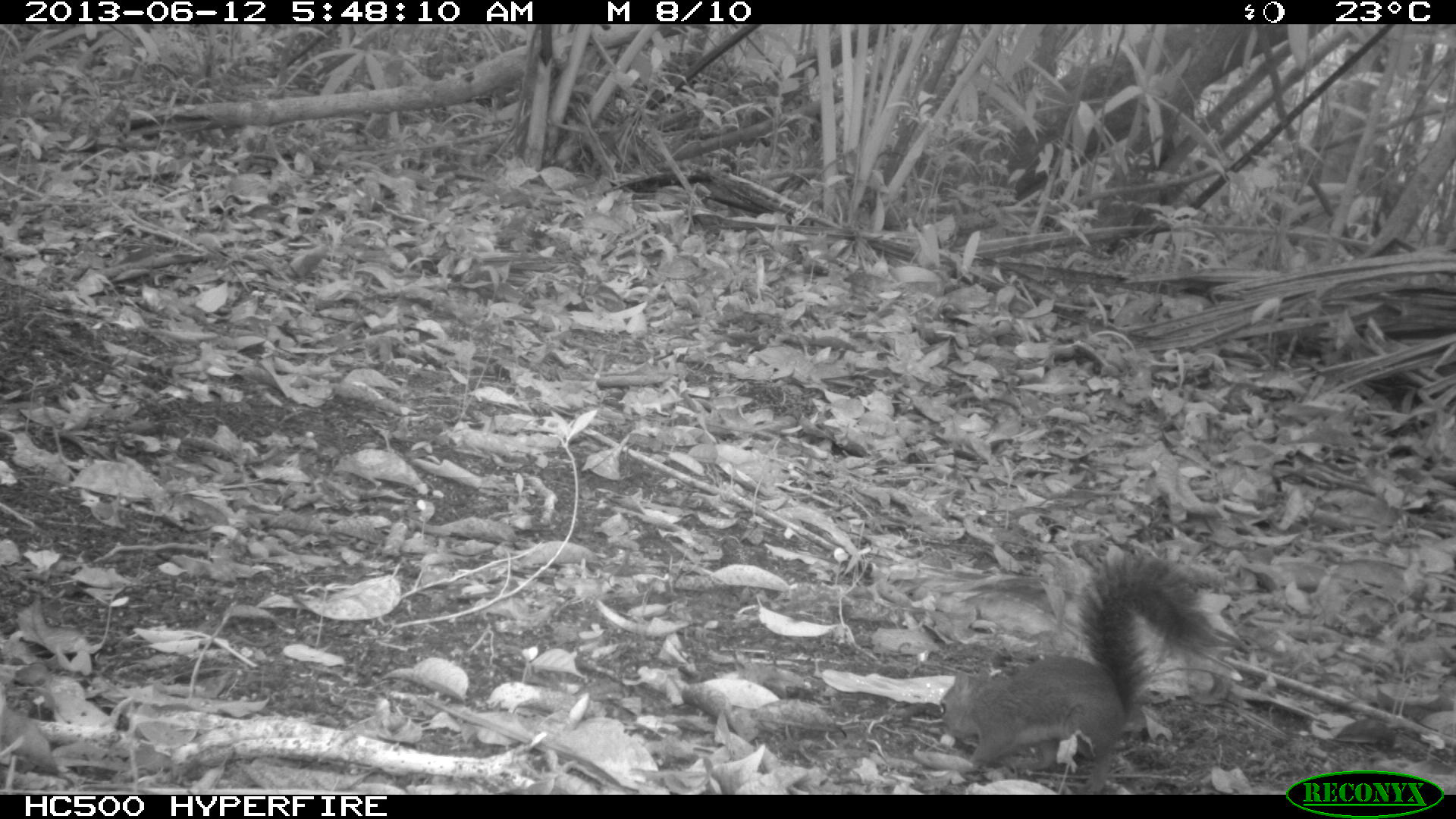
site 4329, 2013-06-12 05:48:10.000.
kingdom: Animalia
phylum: Chordata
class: Mammalia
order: Rodentia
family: Sciuridae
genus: Sciurus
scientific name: Sciurus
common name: squirrel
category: sciurus sp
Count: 1.